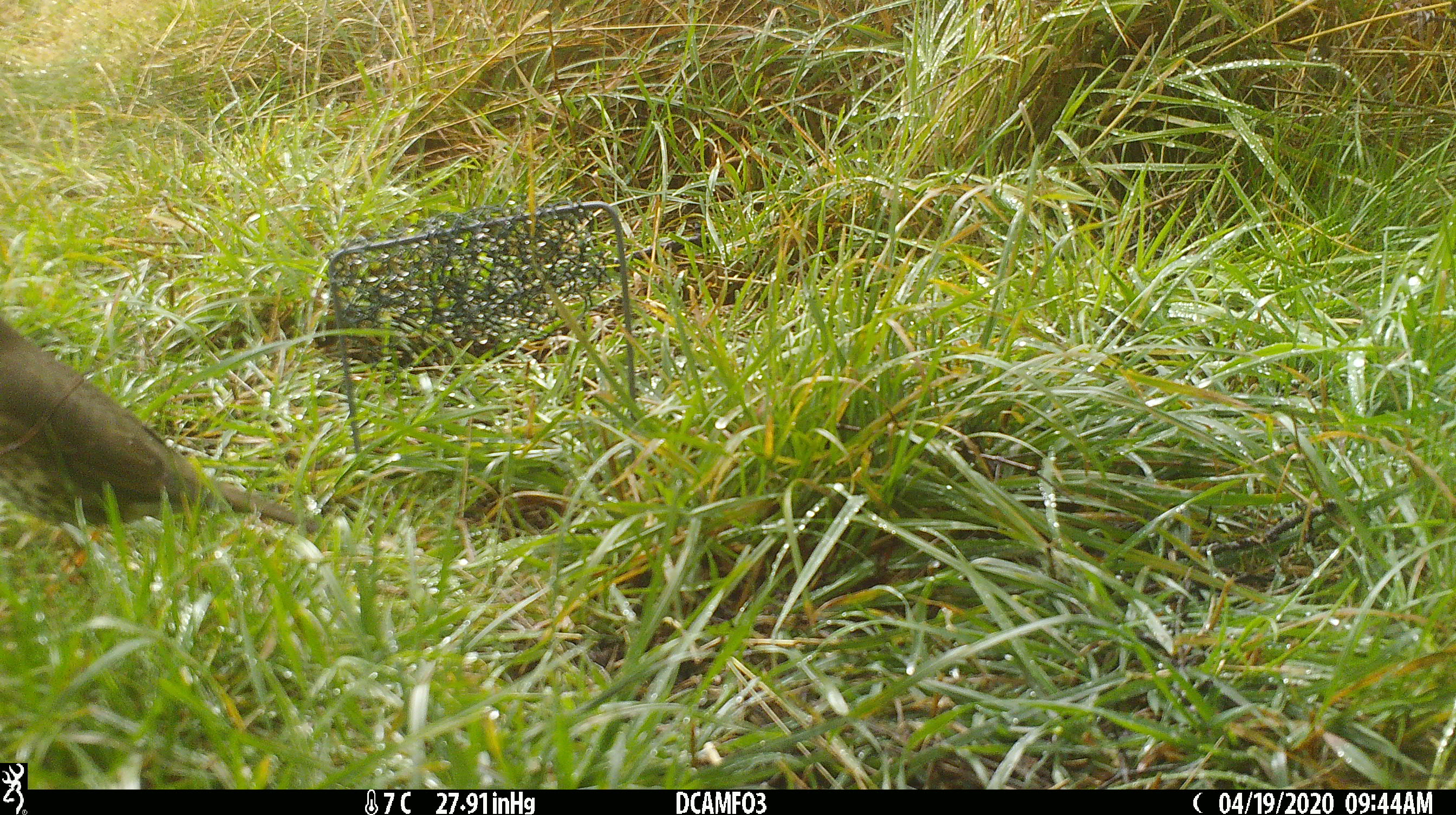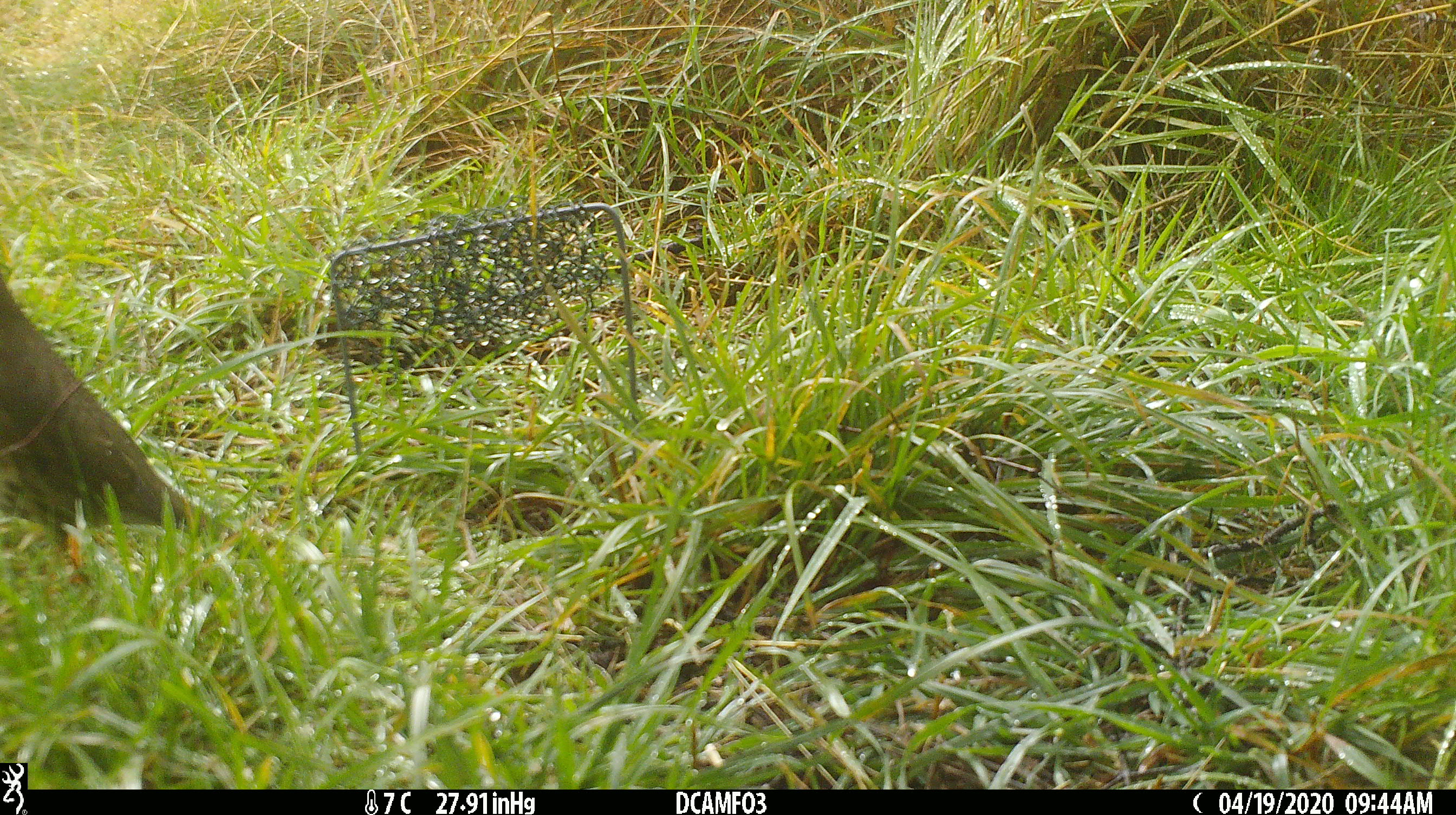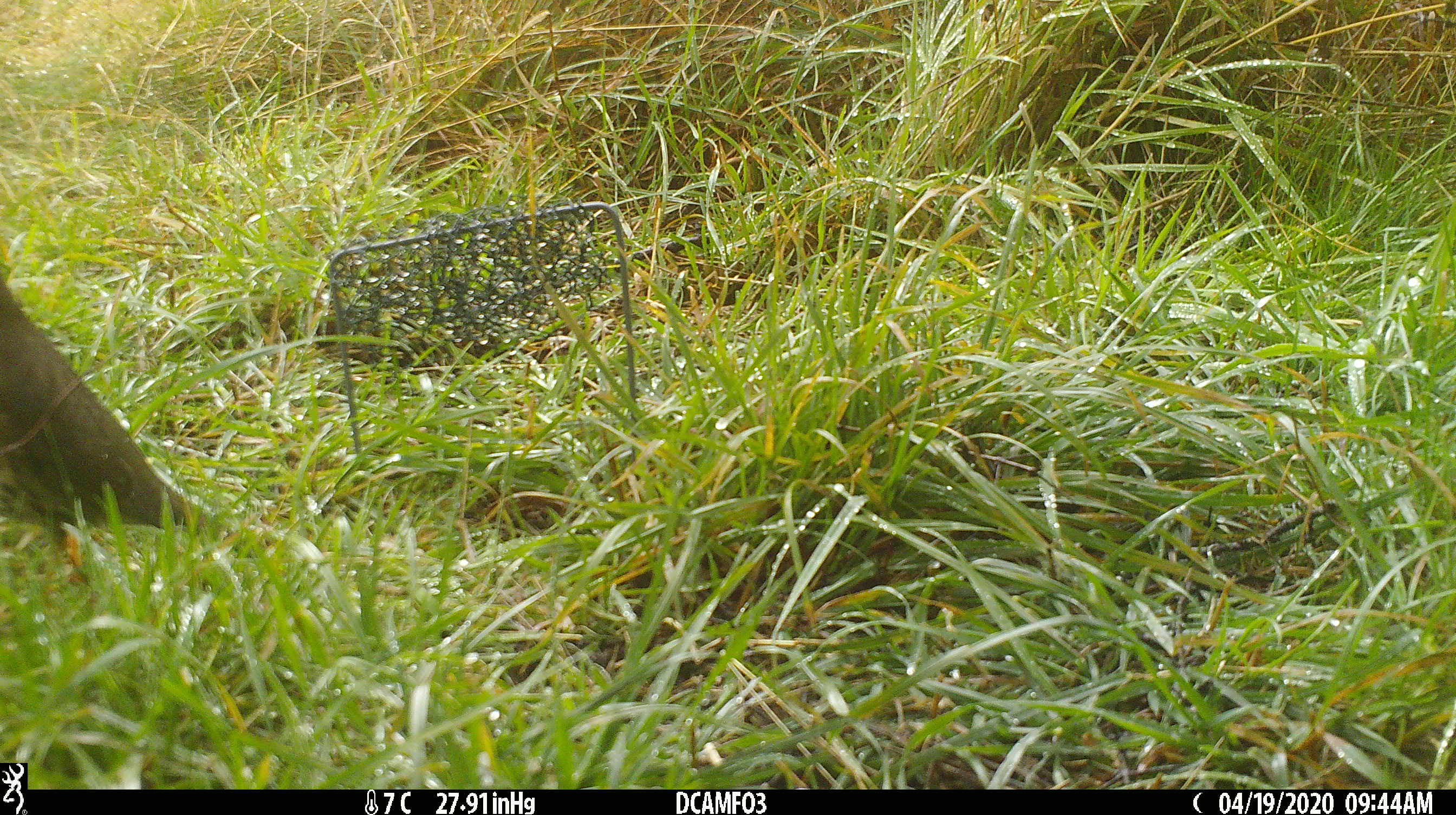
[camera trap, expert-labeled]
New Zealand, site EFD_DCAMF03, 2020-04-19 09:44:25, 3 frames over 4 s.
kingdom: Animalia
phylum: Chordata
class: Aves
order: Passeriformes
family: Turdidae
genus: Turdus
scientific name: Turdus philomelos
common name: song thrush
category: thrush